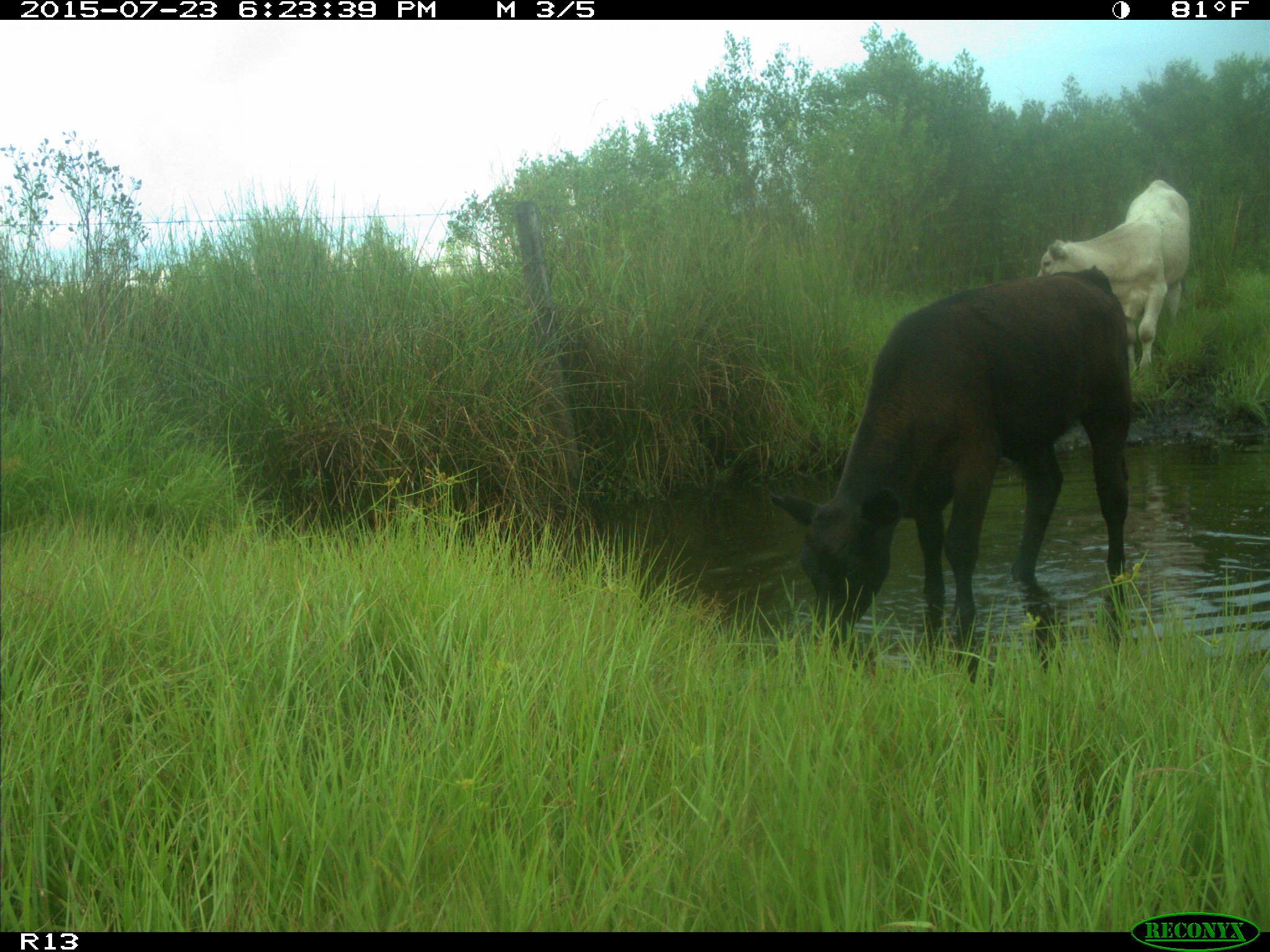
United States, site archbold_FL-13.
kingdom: Animalia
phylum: Chordata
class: Mammalia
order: Artiodactyla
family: Bovidae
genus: Bos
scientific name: Bos taurus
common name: domestic cow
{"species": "Bos taurus (domestic cow)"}